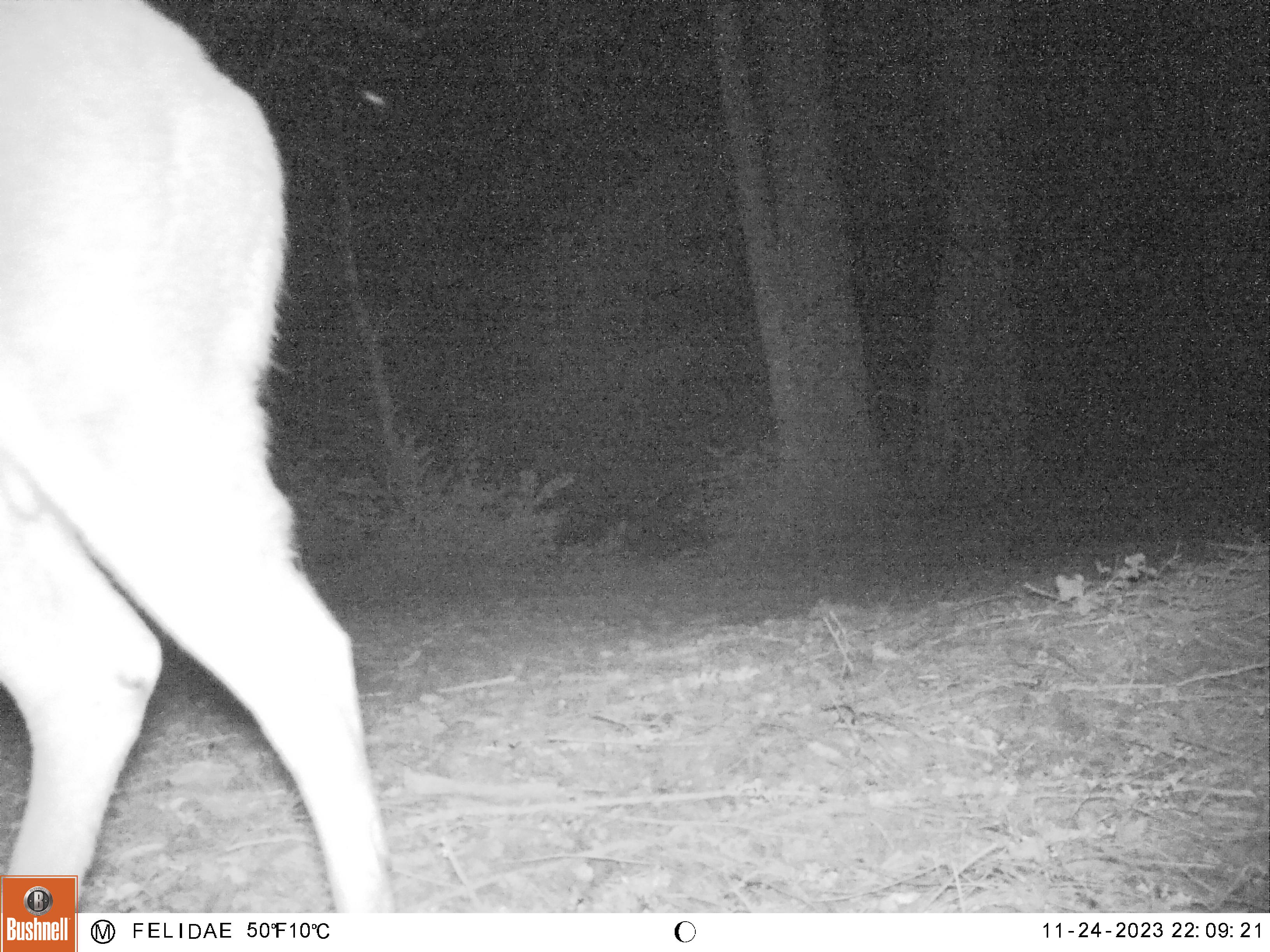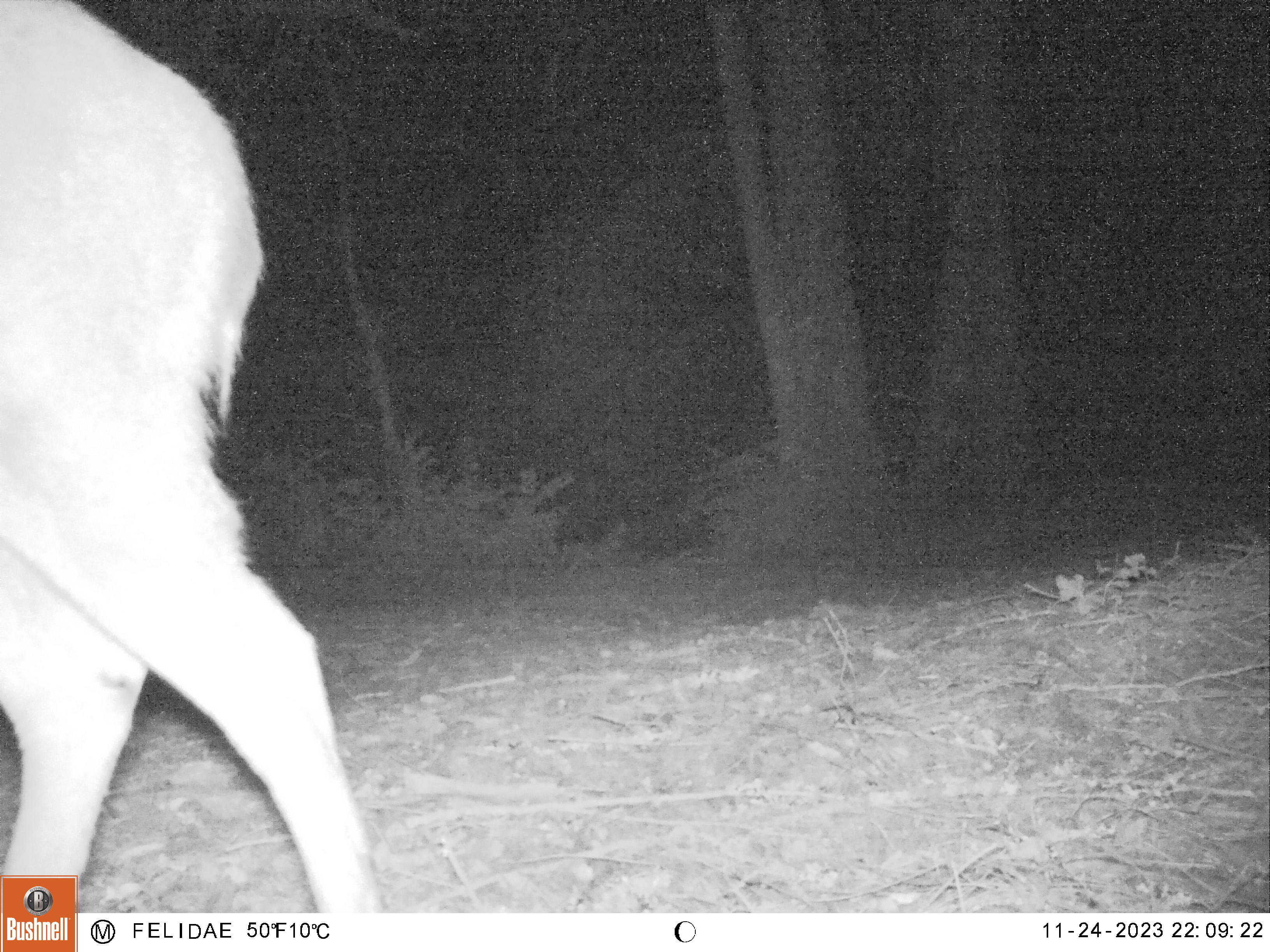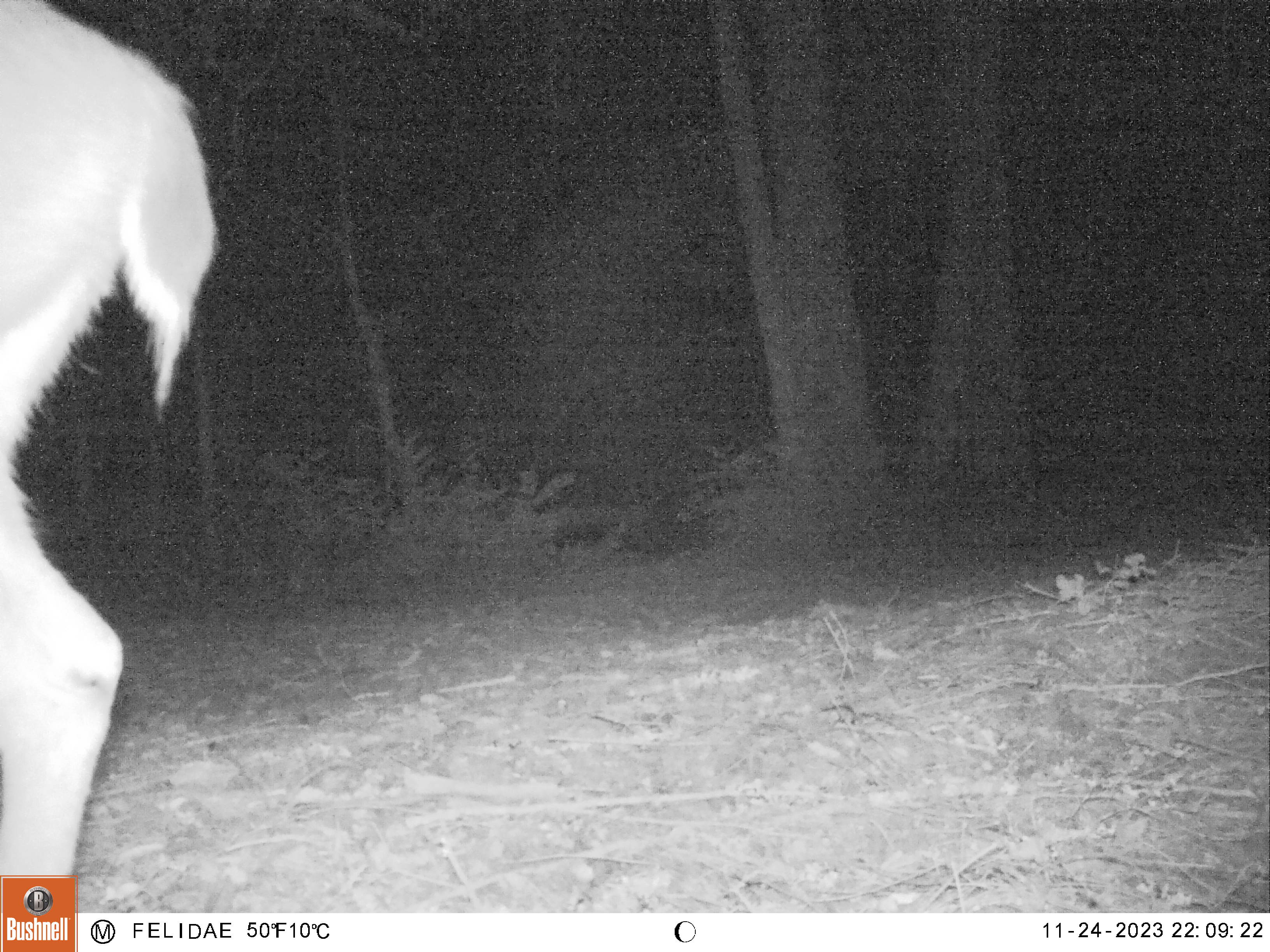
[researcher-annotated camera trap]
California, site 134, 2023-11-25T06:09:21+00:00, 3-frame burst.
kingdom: Animalia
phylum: Chordata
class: Mammalia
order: Artiodactyla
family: Cervidae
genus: Odocoileus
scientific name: Odocoileus hemionus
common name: mule deer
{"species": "mule deer (Odocoileus hemionus)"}